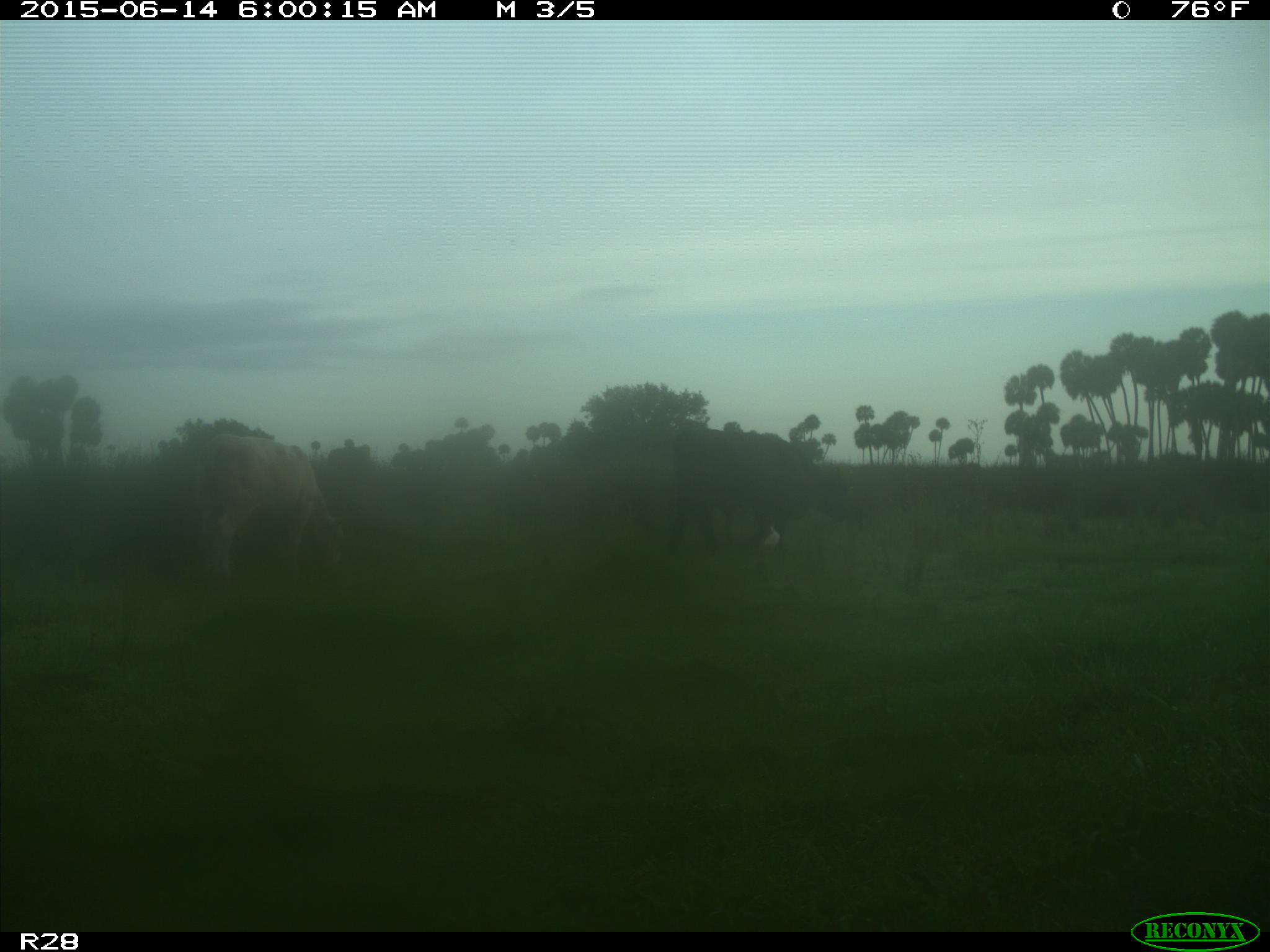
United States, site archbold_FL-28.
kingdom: Animalia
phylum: Chordata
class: Mammalia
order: Artiodactyla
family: Bovidae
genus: Bos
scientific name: Bos taurus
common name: domestic cow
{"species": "Bos taurus (domestic cow)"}